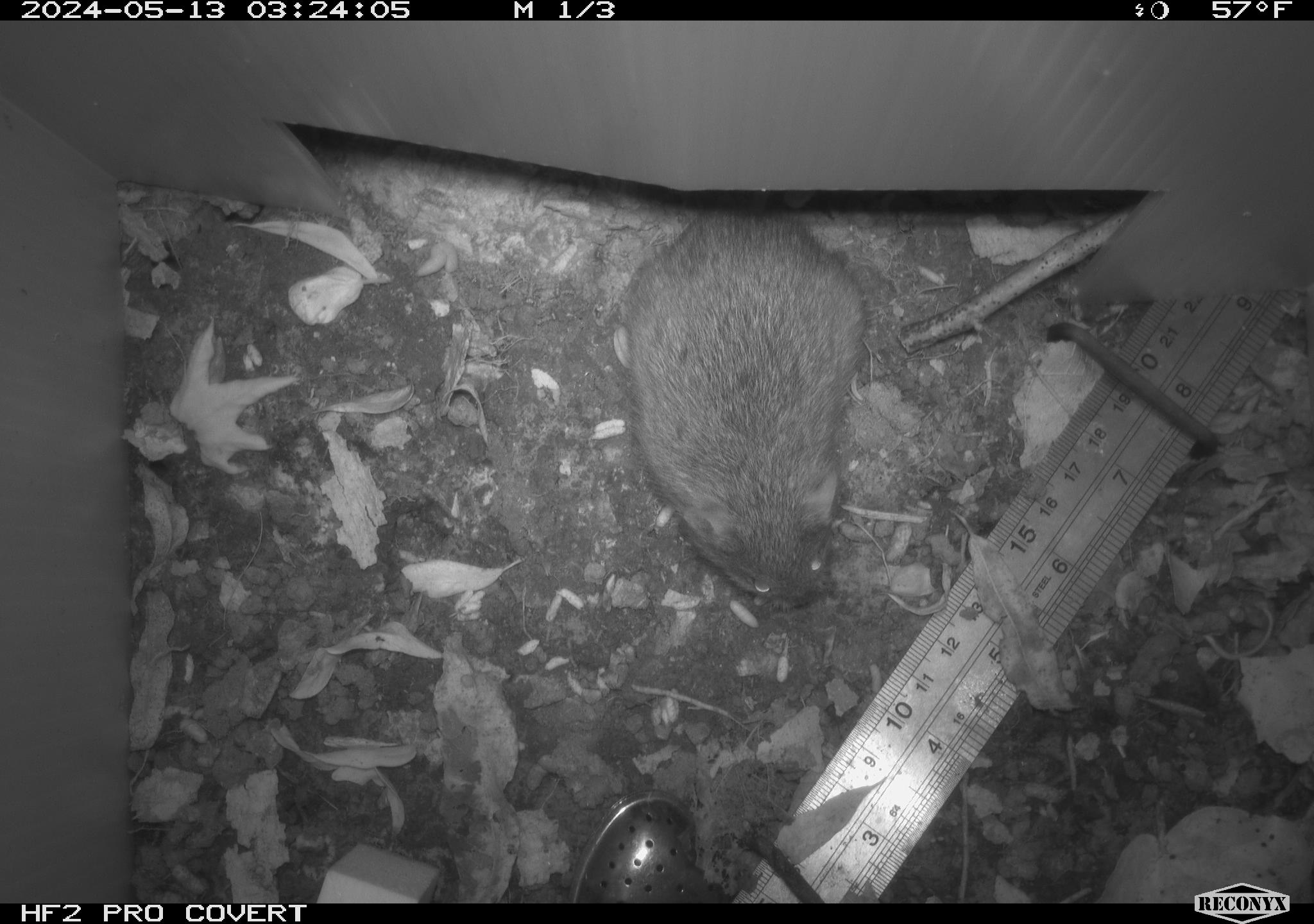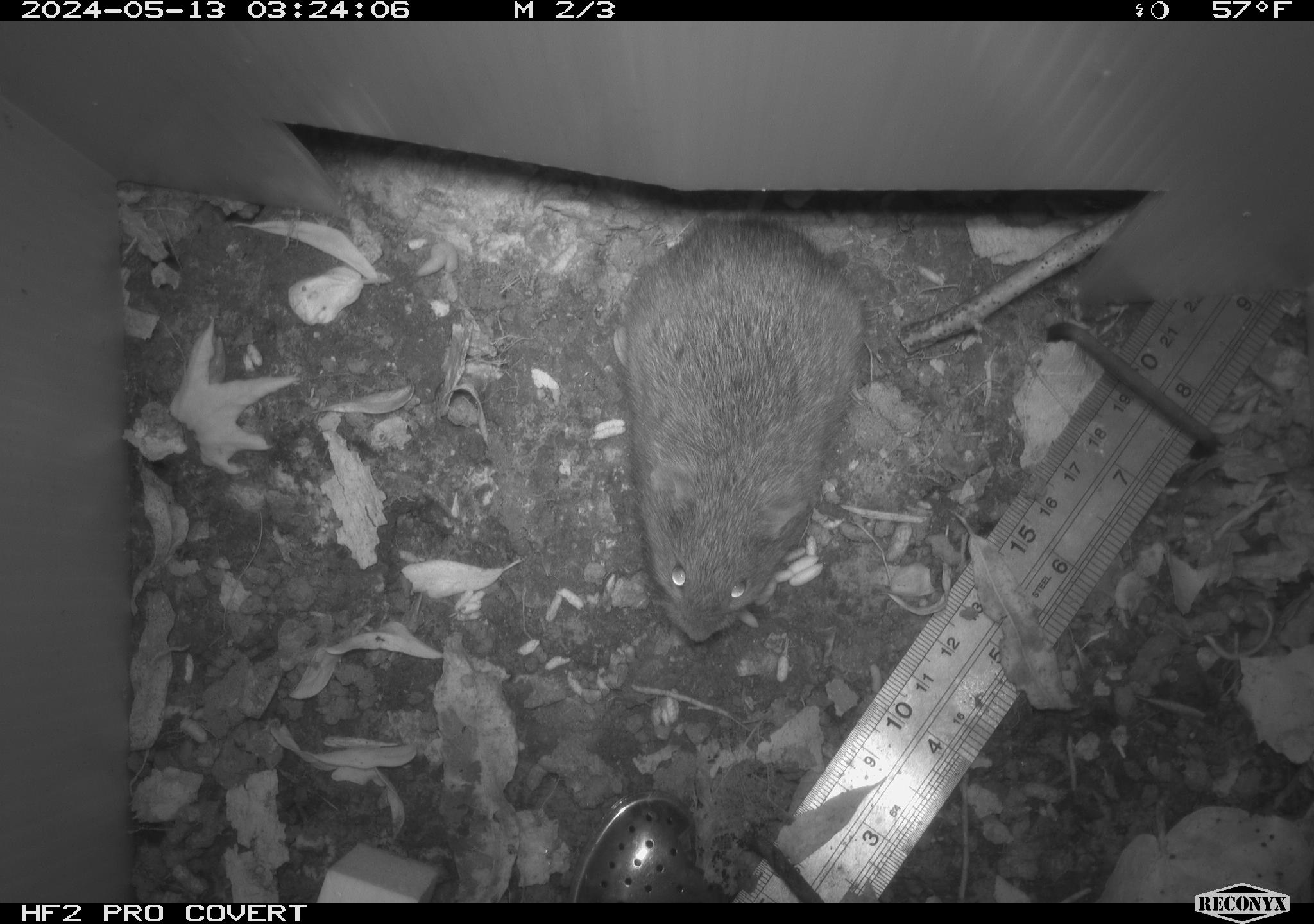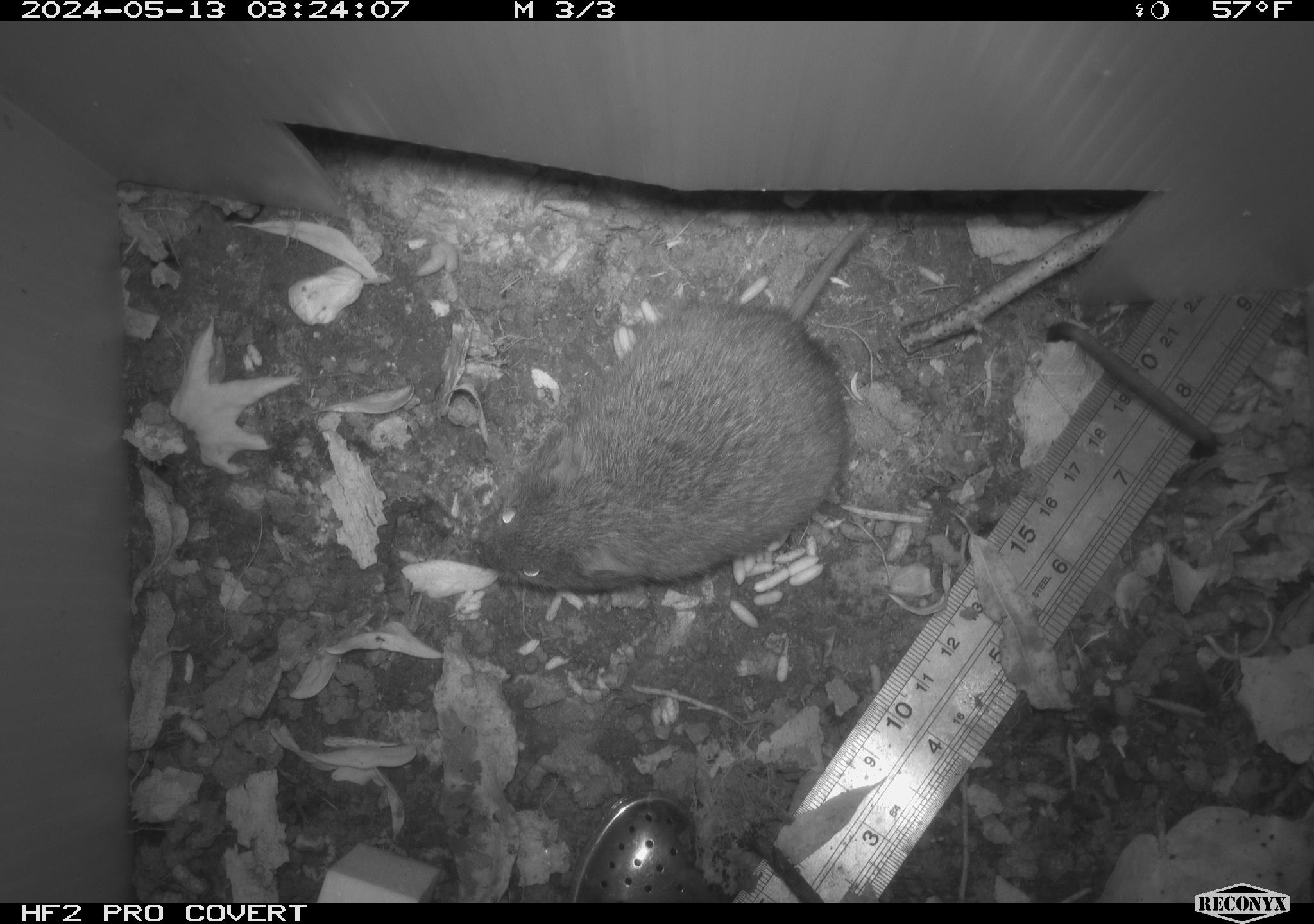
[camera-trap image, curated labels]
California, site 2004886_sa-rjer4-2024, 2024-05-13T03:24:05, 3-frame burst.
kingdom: Animalia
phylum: Chordata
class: Mammalia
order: Rodentia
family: Cricetidae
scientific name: Arvicolinae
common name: voles, lemmings, and muskrats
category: arvicolinae subfamily